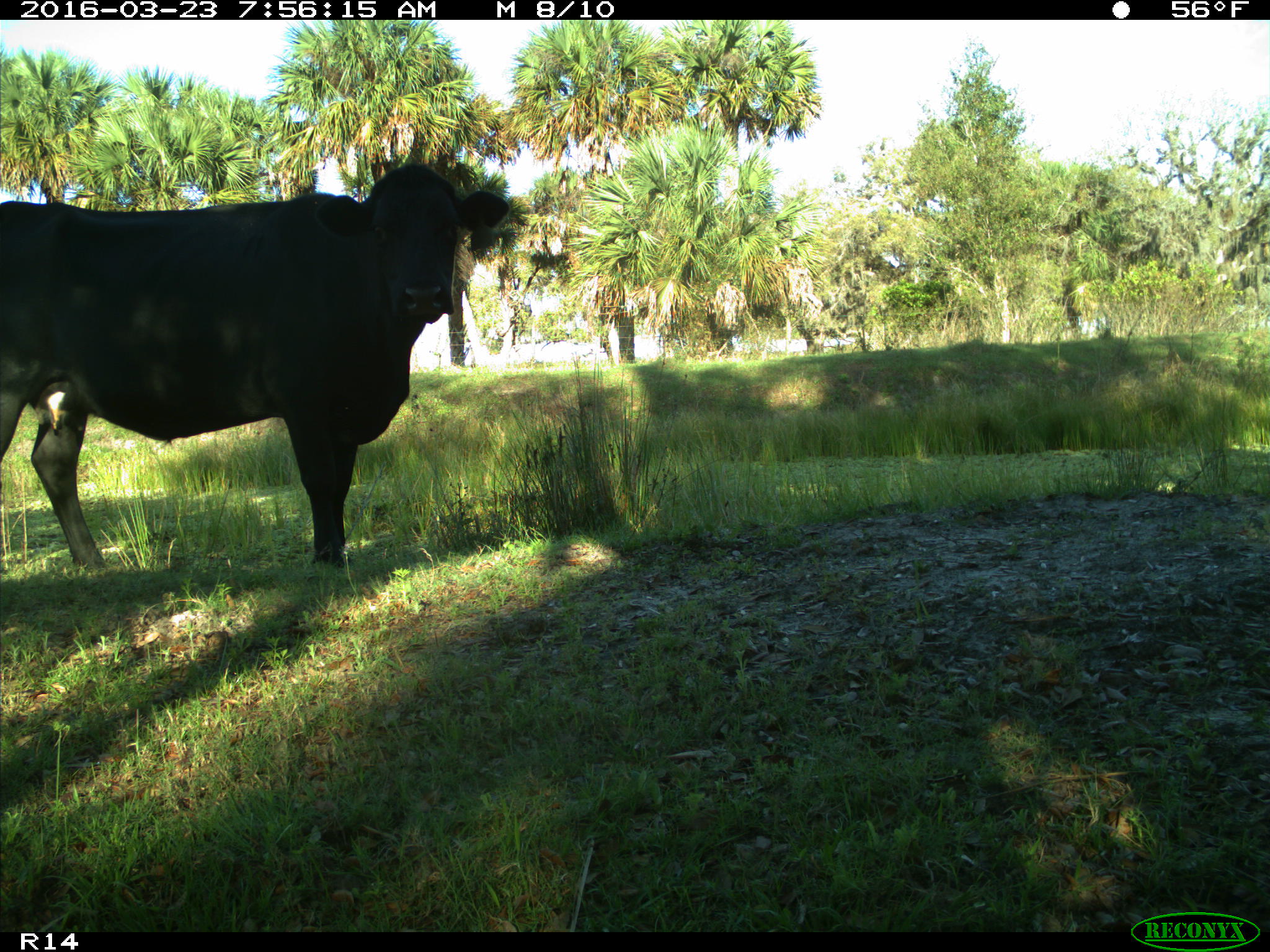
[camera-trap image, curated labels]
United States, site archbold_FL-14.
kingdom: Animalia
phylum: Chordata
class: Mammalia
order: Artiodactyla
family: Bovidae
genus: Bos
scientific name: Bos taurus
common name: domestic cow